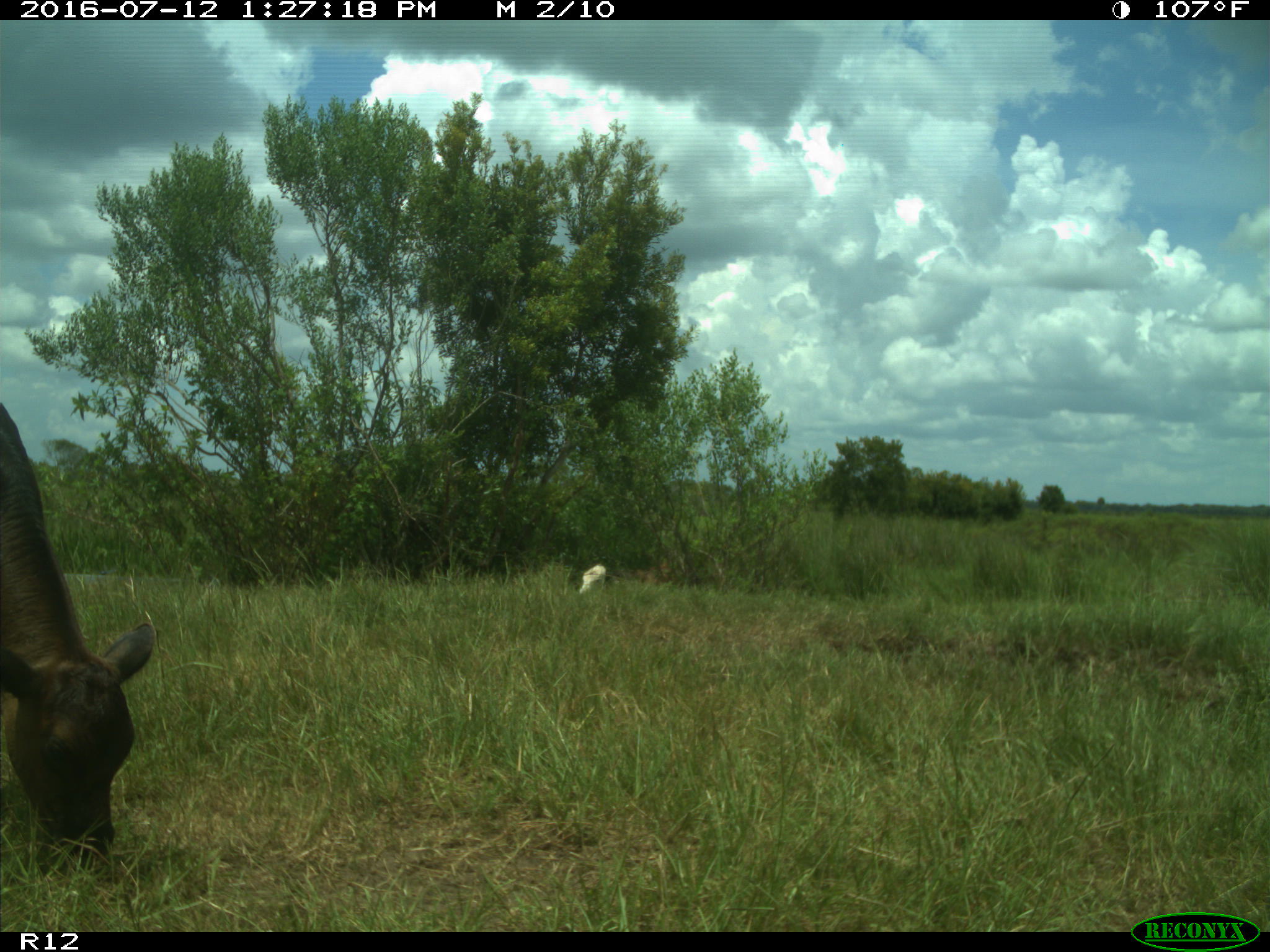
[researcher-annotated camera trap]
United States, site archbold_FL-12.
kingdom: Animalia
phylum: Chordata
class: Mammalia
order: Artiodactyla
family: Bovidae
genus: Bos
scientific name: Bos taurus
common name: domestic cow